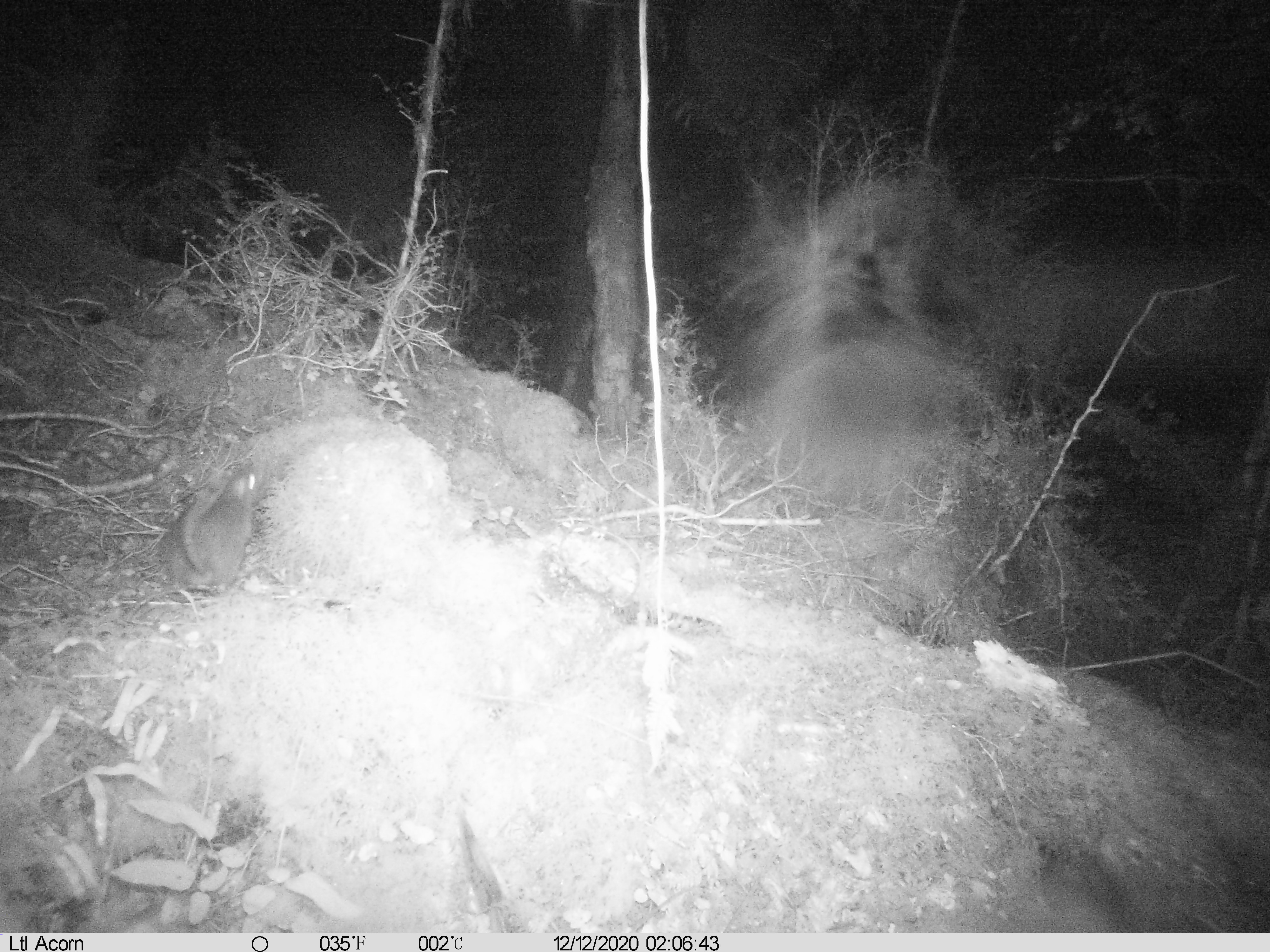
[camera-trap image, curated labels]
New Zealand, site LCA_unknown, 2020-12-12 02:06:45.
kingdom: Animalia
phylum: Chordata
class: Mammalia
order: Rodentia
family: Muridae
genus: Rattus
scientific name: Rattus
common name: rat